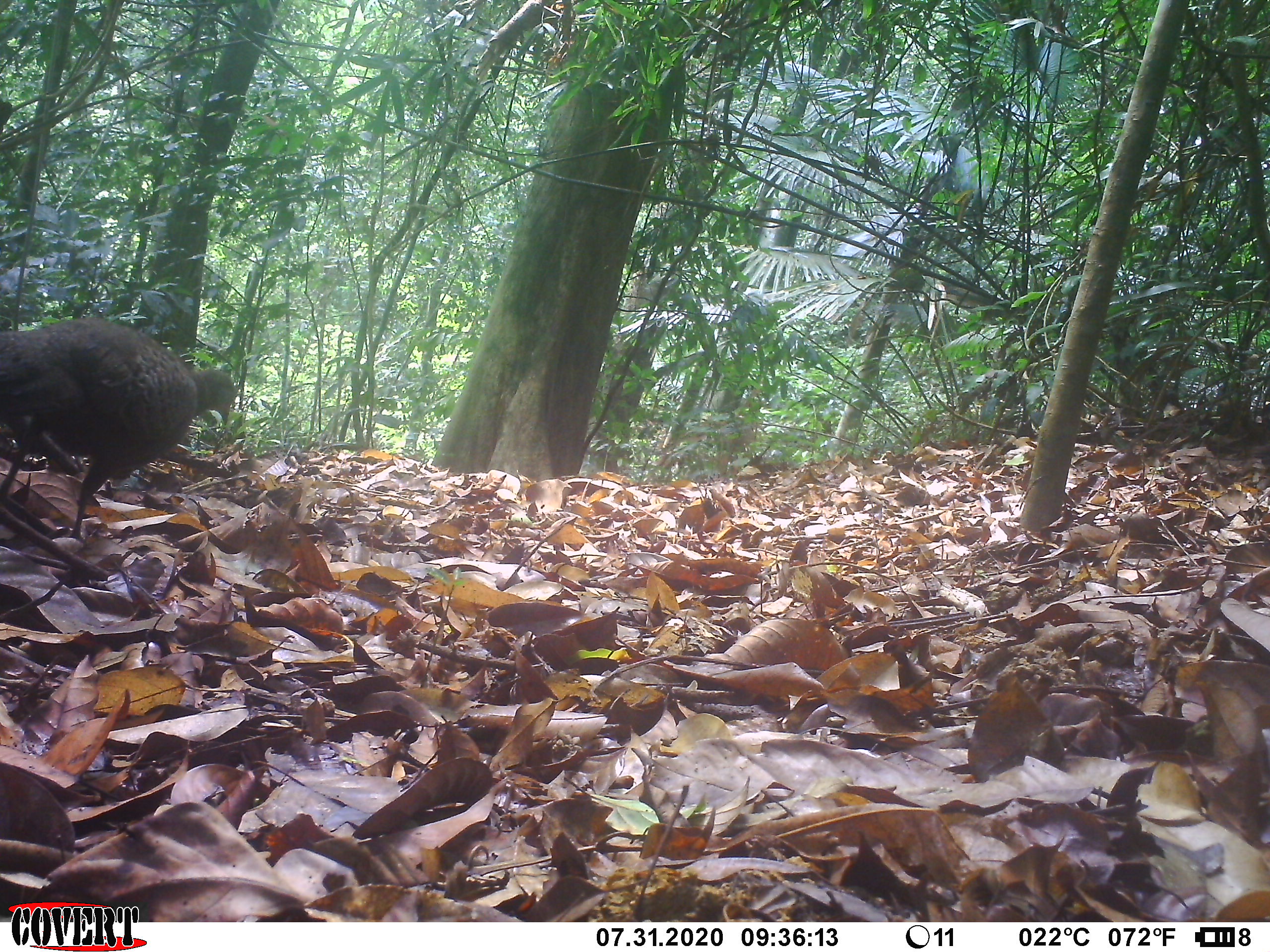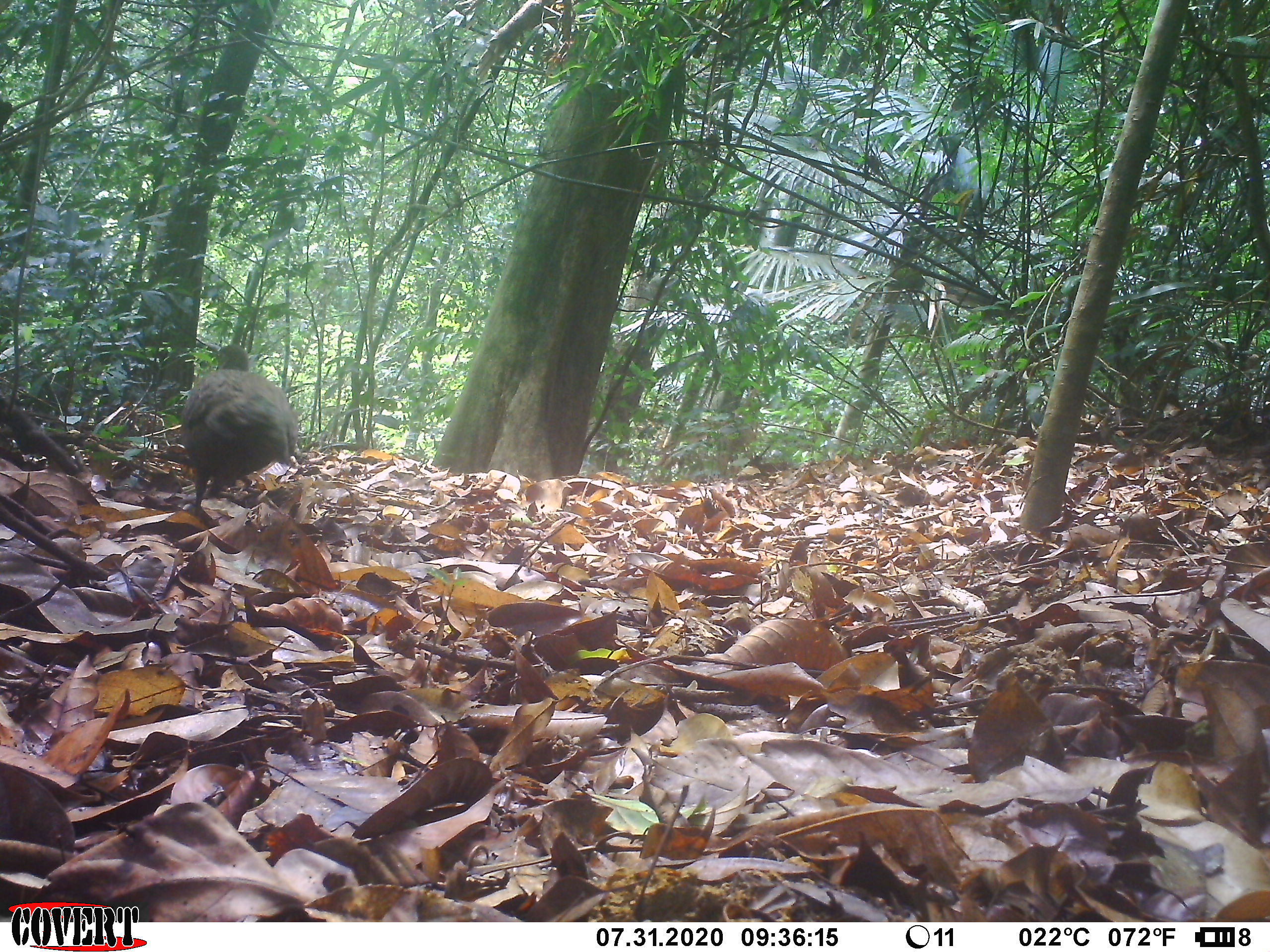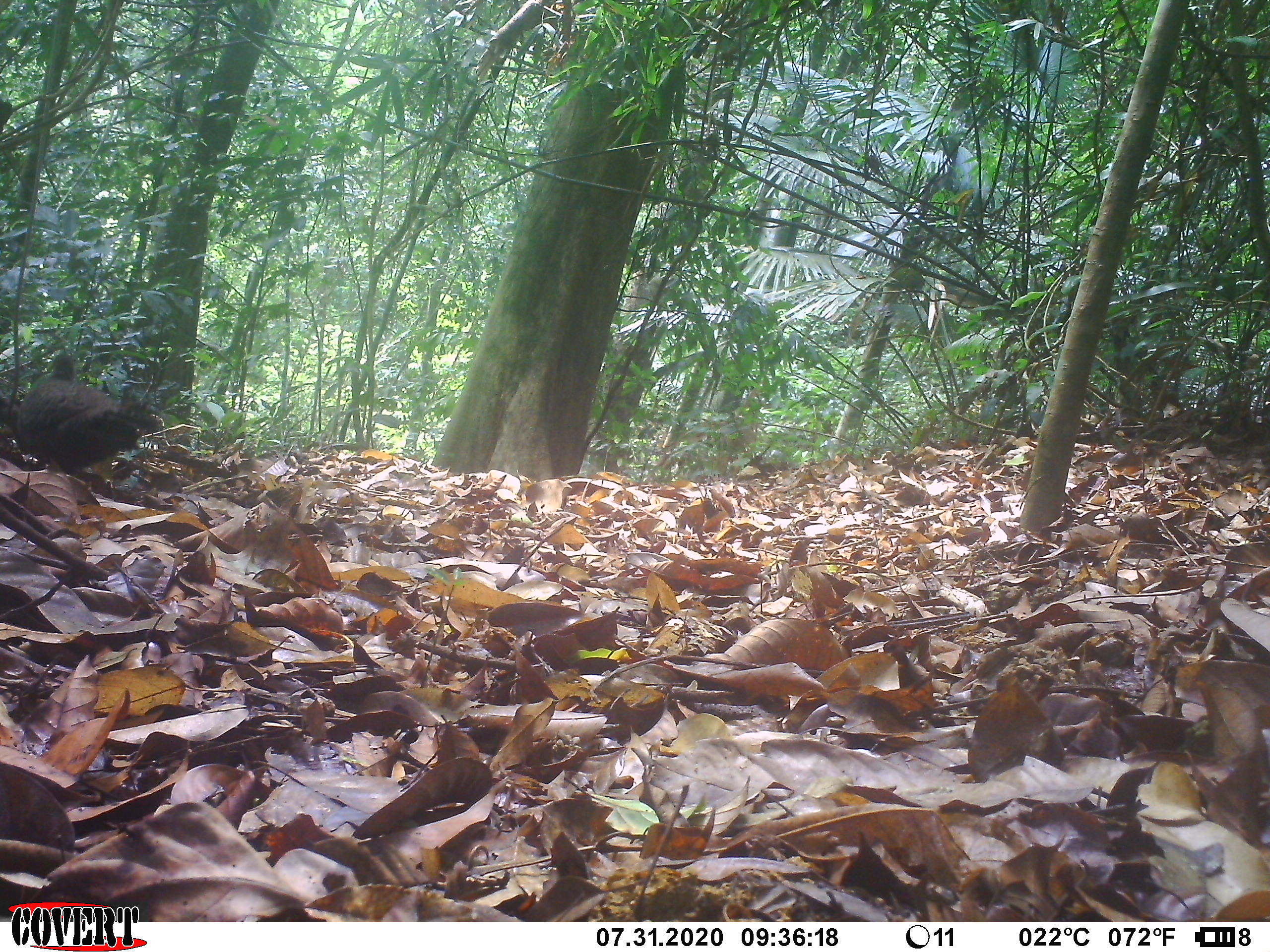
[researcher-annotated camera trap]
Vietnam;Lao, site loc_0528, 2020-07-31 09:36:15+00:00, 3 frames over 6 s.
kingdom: Animalia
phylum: Chordata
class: Aves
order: Galliformes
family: Phasianidae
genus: Polyplectron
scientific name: Polyplectron bicalcaratum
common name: gray peacock-pheasant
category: grey peacock pheasant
Grey peacock pheasant (gray peacock-pheasant) (Polyplectron bicalcaratum). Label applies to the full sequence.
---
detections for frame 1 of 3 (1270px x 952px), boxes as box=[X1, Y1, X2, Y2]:
grey peacock pheasant: box=[0, 313, 238, 523]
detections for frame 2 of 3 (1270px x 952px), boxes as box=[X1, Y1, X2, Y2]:
grey peacock pheasant: box=[180, 344, 298, 498]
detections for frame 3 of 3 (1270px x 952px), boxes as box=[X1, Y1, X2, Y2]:
grey peacock pheasant: box=[15, 354, 157, 472]